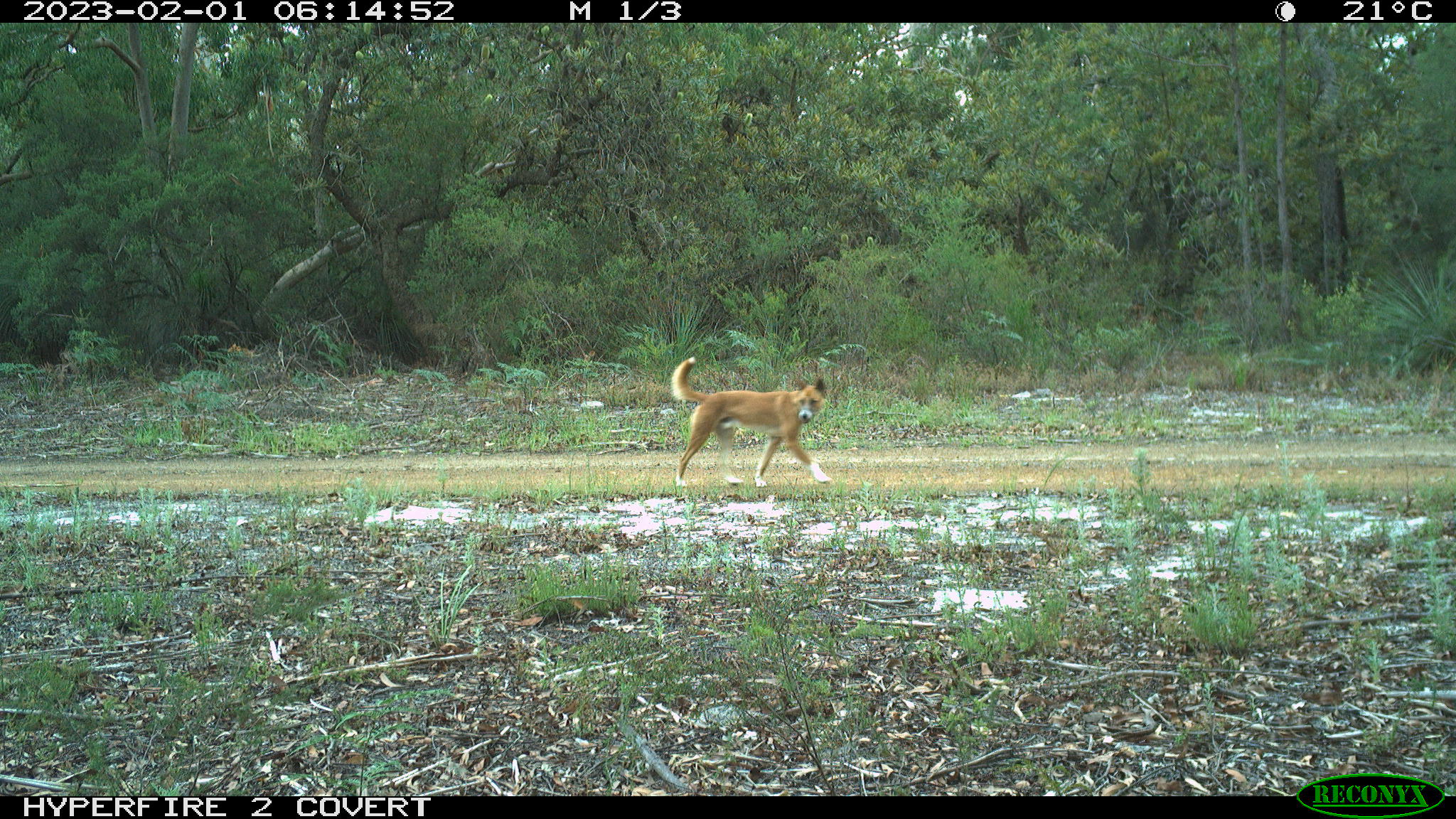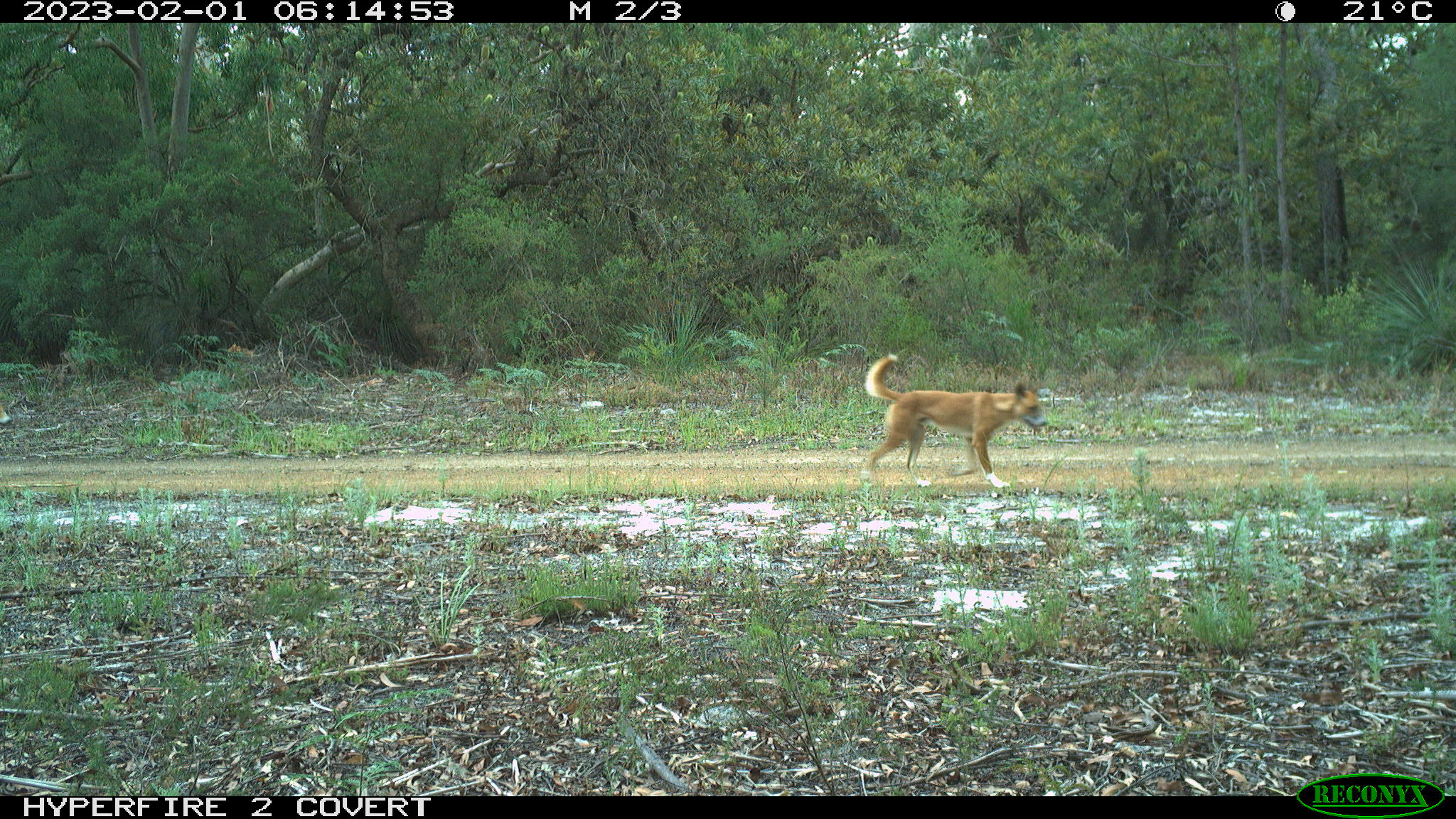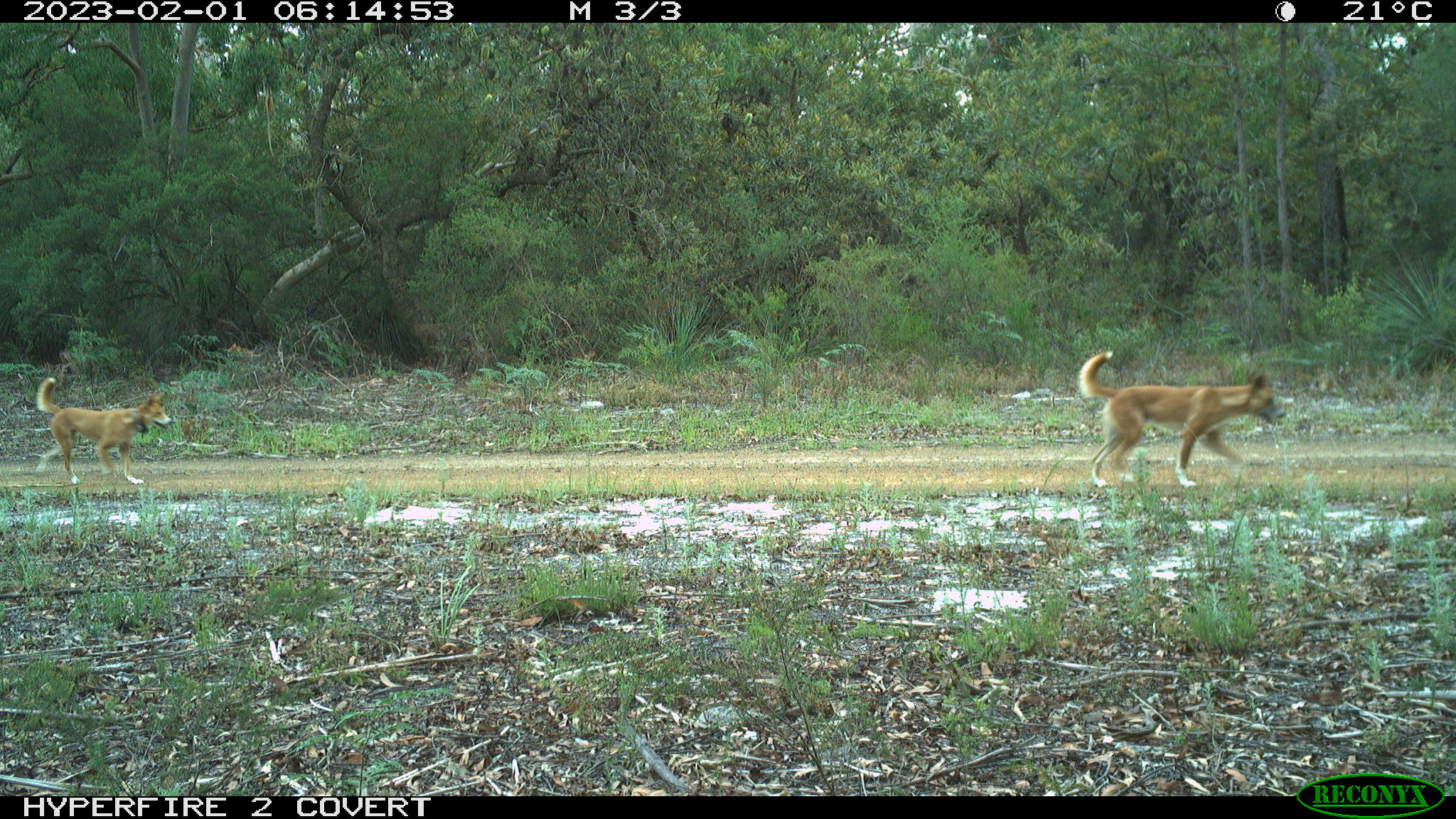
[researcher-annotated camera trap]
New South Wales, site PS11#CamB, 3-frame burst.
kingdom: Animalia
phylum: Chordata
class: Mammalia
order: Carnivora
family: Canidae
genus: Canis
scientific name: Canis familiaris dingo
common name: dingo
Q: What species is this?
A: Dingo (Canis familiaris dingo).